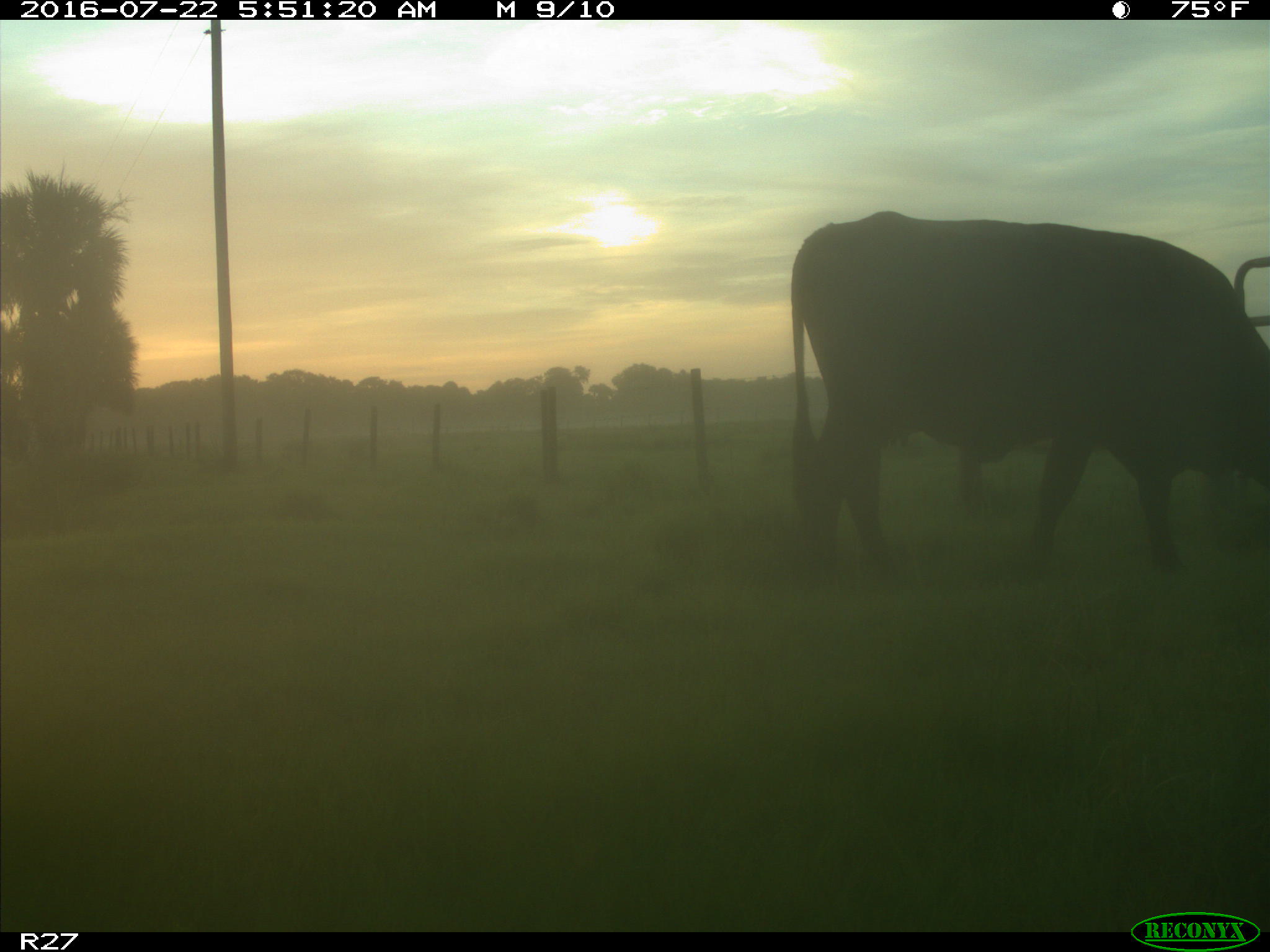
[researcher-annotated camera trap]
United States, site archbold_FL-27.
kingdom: Animalia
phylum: Chordata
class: Mammalia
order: Artiodactyla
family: Bovidae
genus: Bos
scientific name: Bos taurus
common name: domestic cow